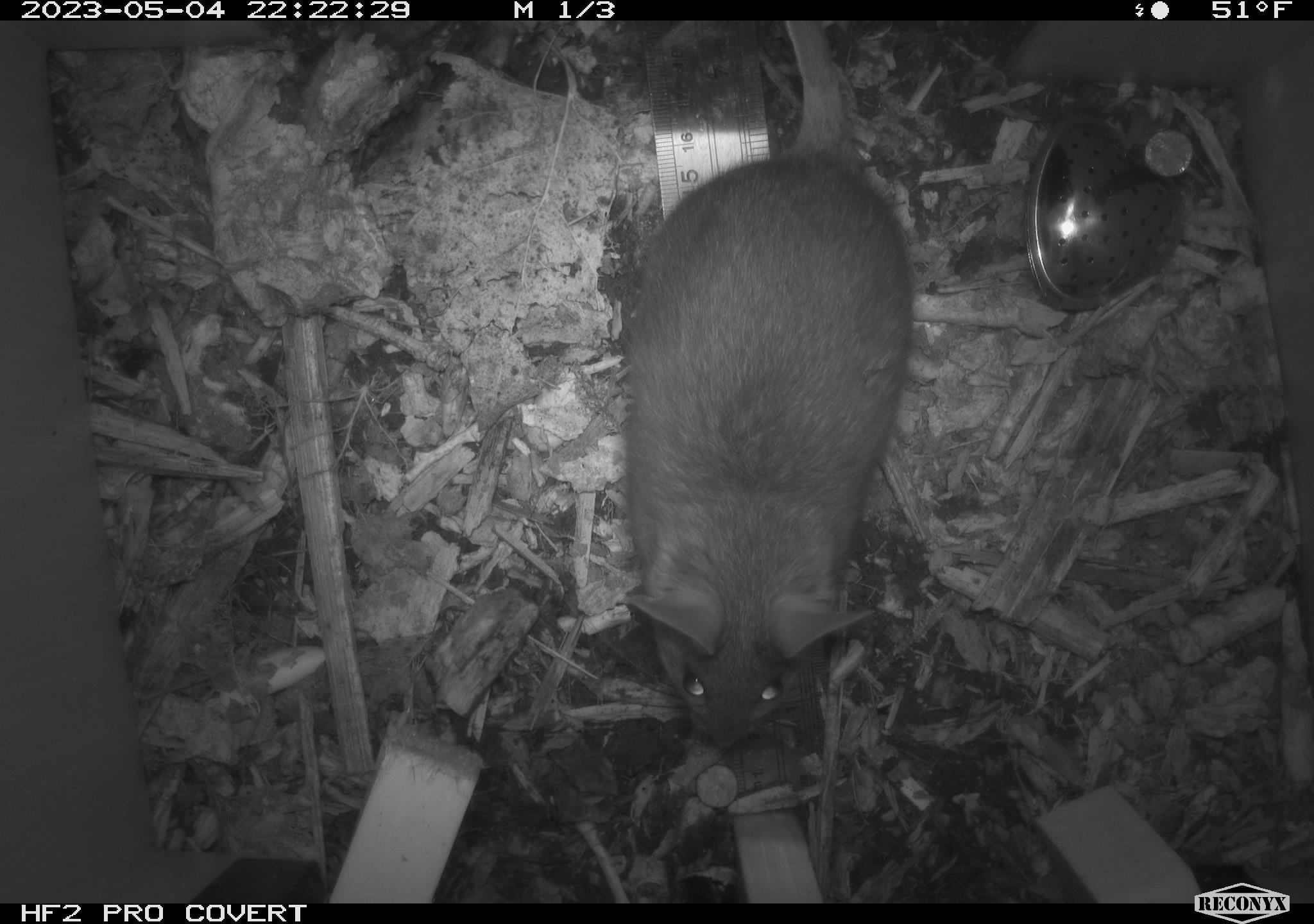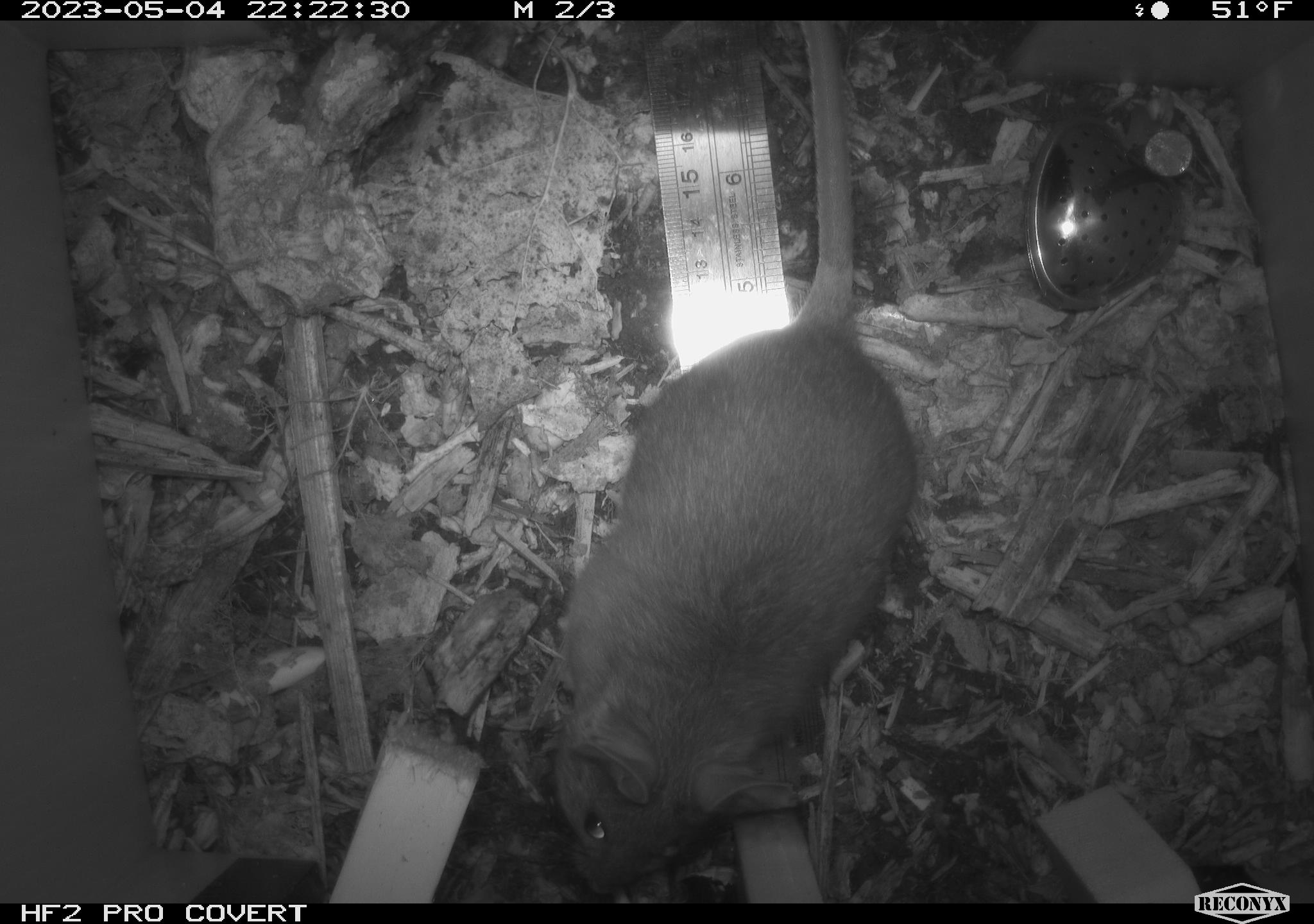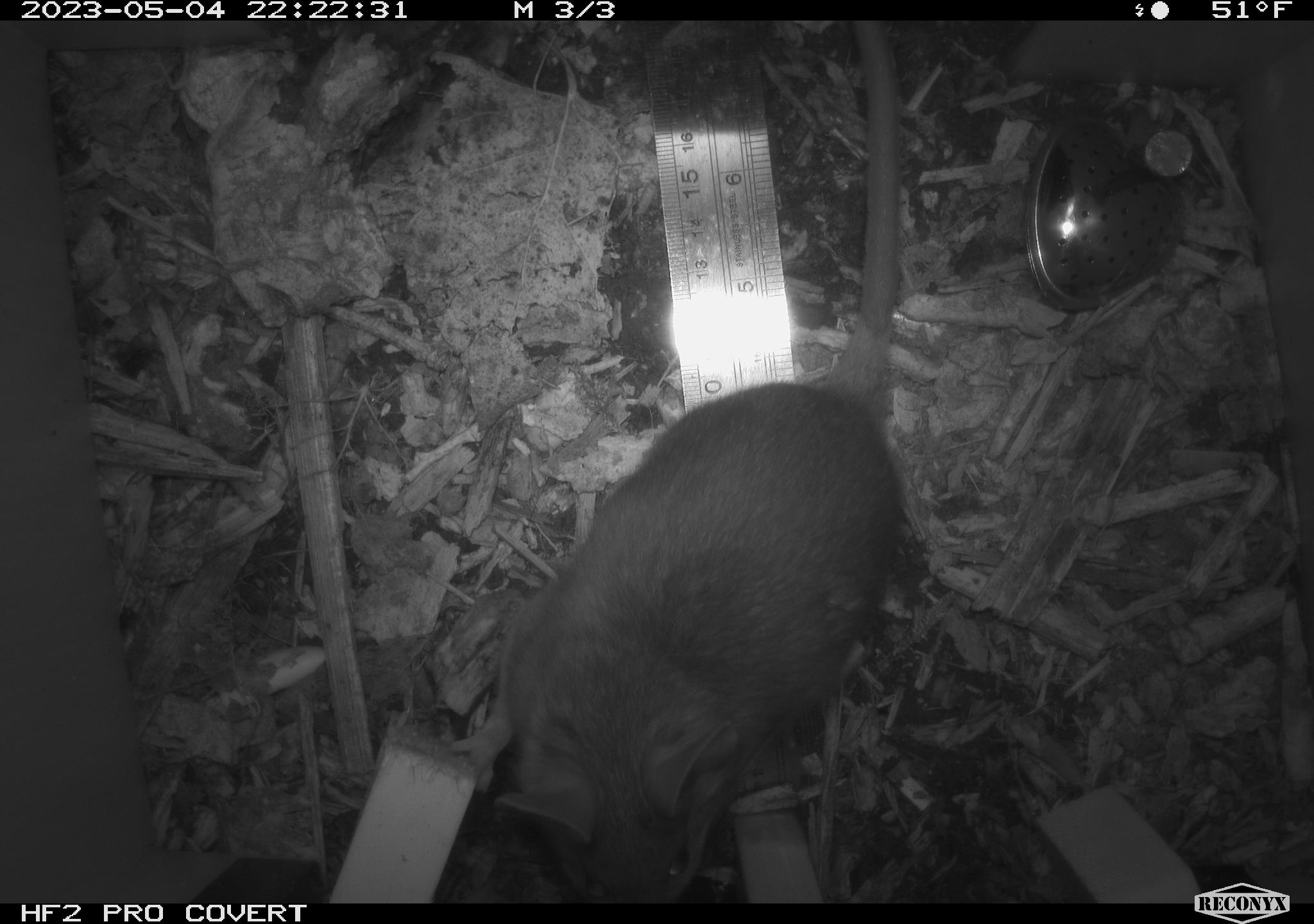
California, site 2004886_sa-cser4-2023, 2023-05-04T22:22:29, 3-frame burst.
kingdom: Animalia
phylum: Chordata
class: Mammalia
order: Rodentia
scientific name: Rodentia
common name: woodrat or rat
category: woodrat or rat species